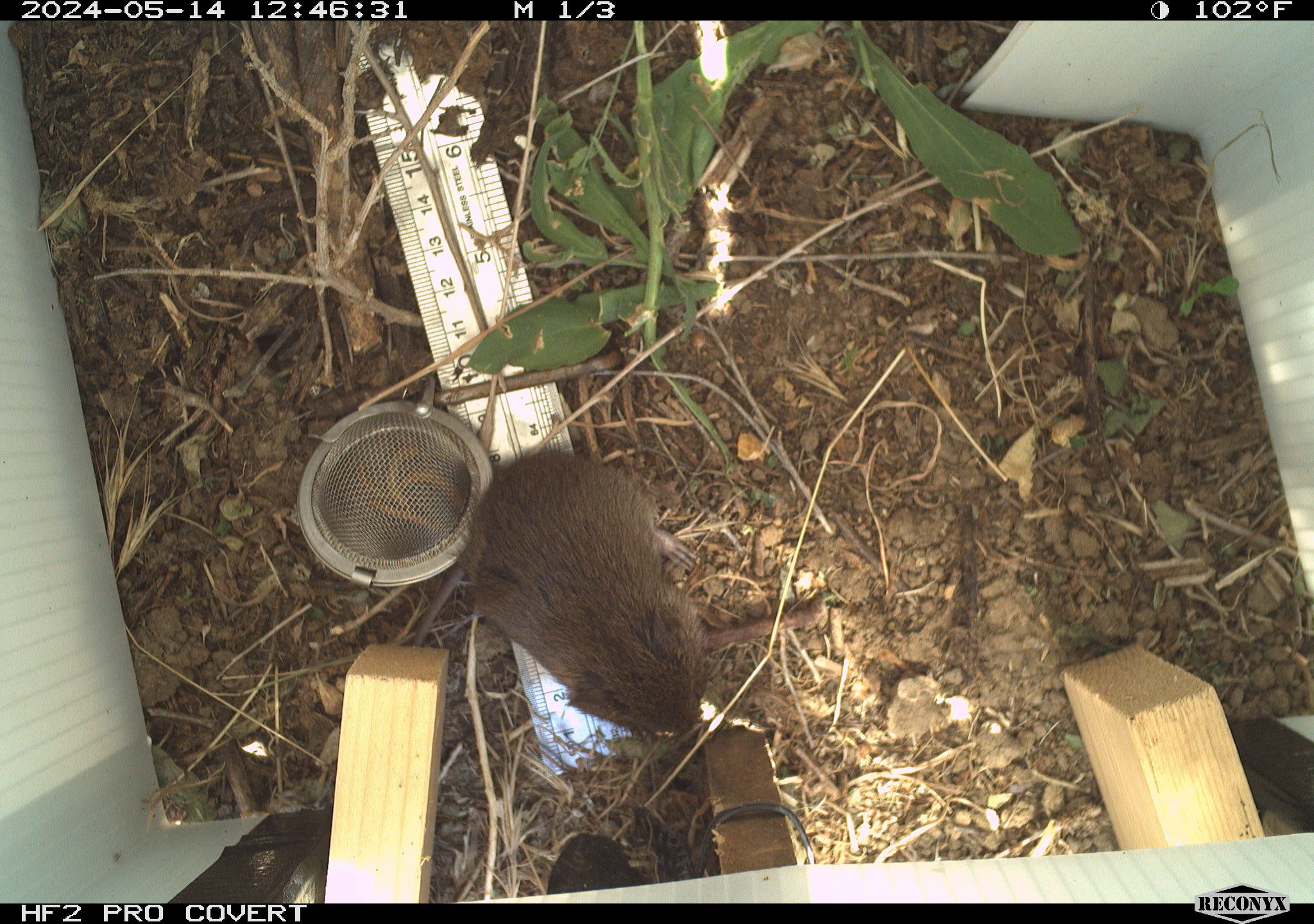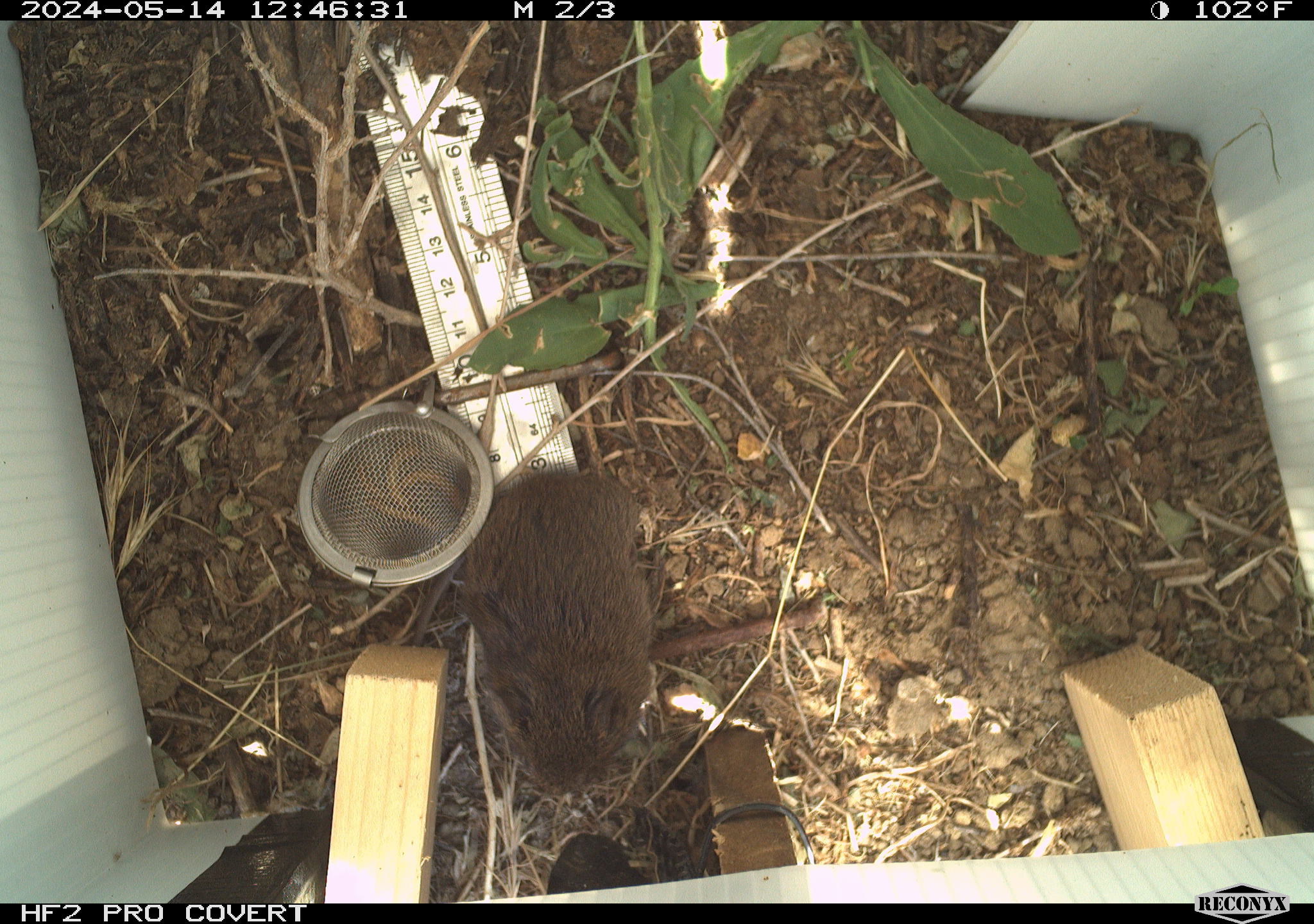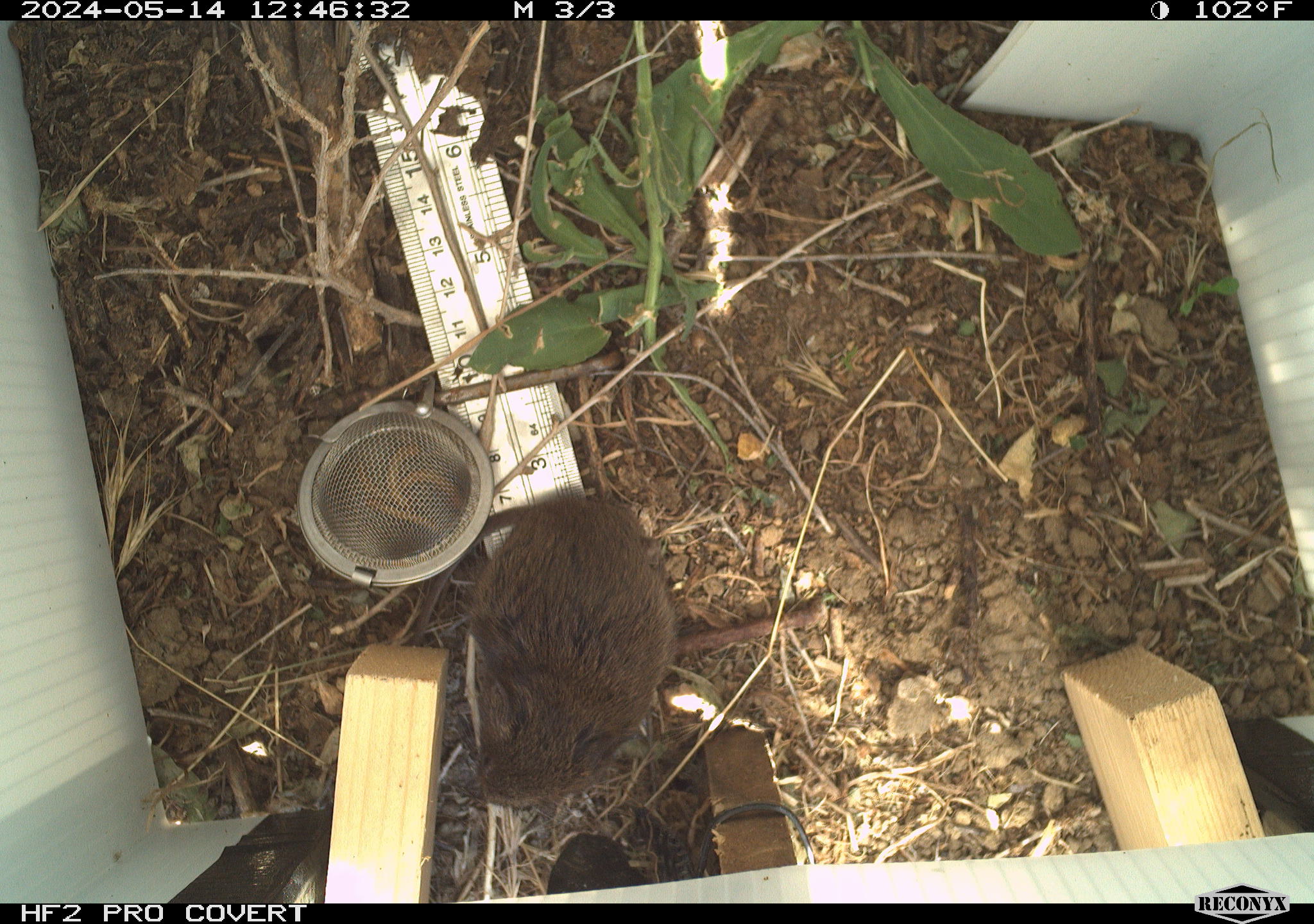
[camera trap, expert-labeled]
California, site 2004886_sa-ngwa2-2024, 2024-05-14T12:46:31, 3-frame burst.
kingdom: Animalia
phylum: Chordata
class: Mammalia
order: Rodentia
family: Cricetidae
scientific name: Arvicolinae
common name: voles, lemmings, and muskrats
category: arvicolinae subfamily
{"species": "arvicolinae subfamily (voles, lemmings, and muskrats) (Arvicolinae)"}